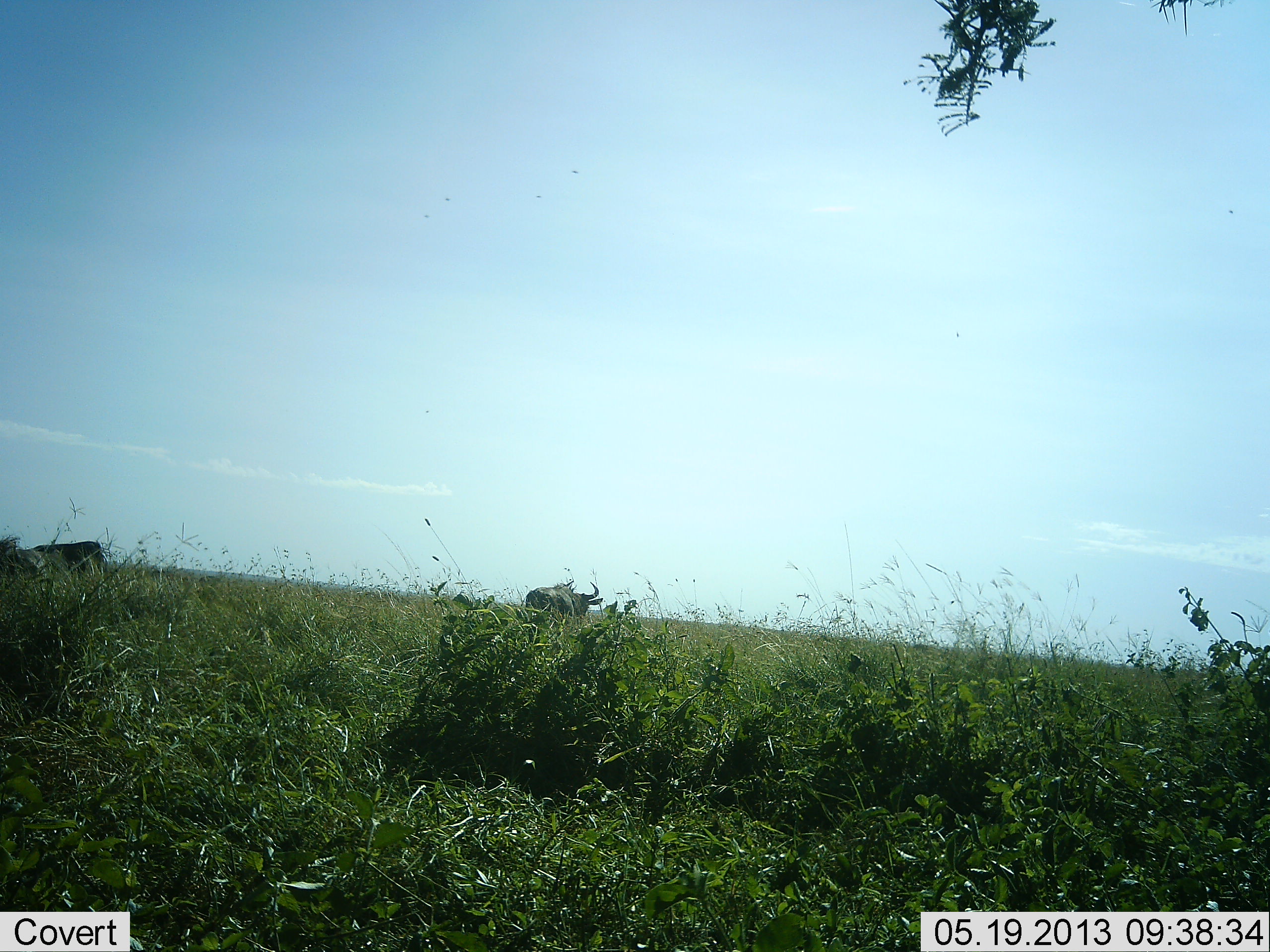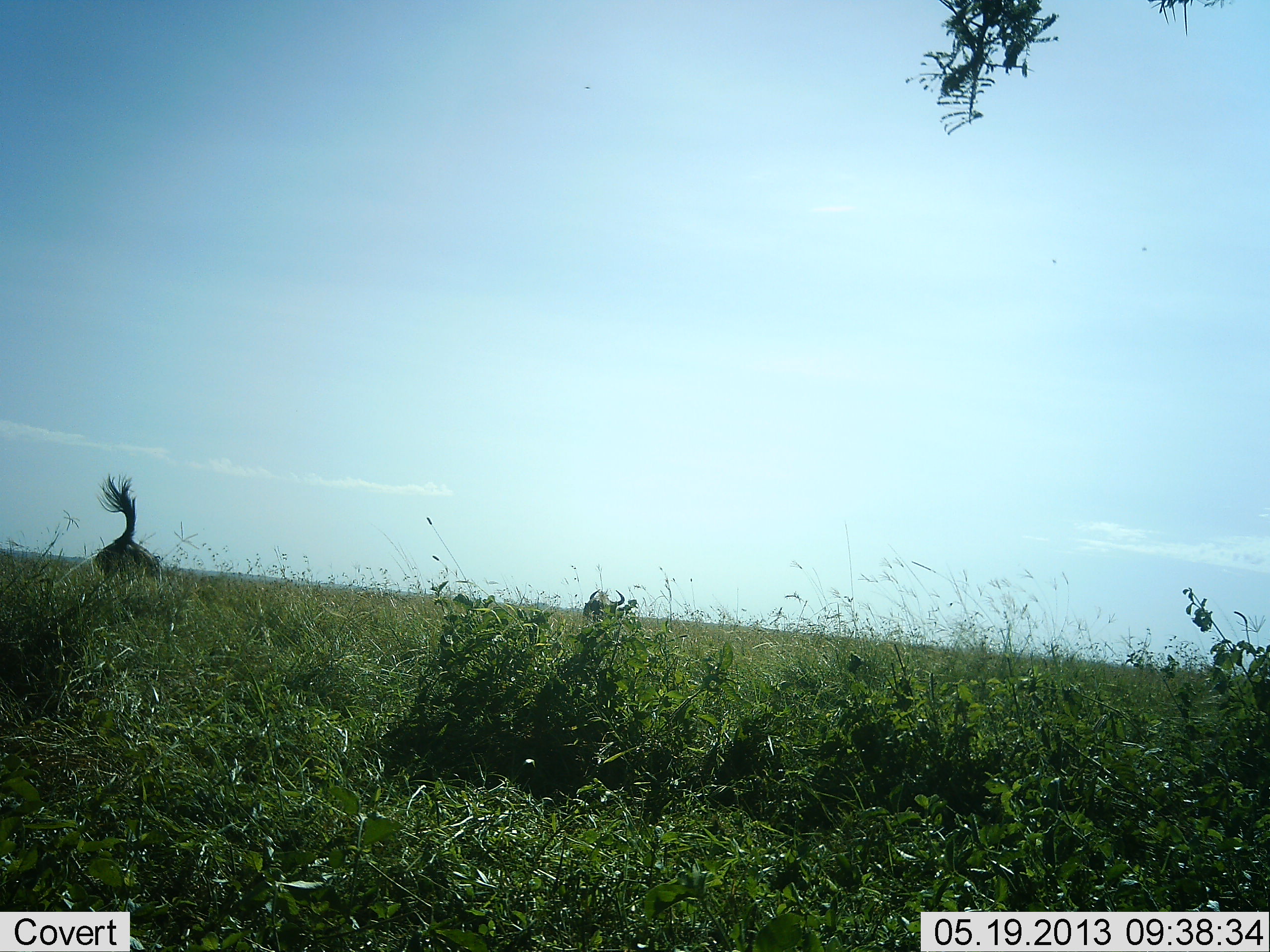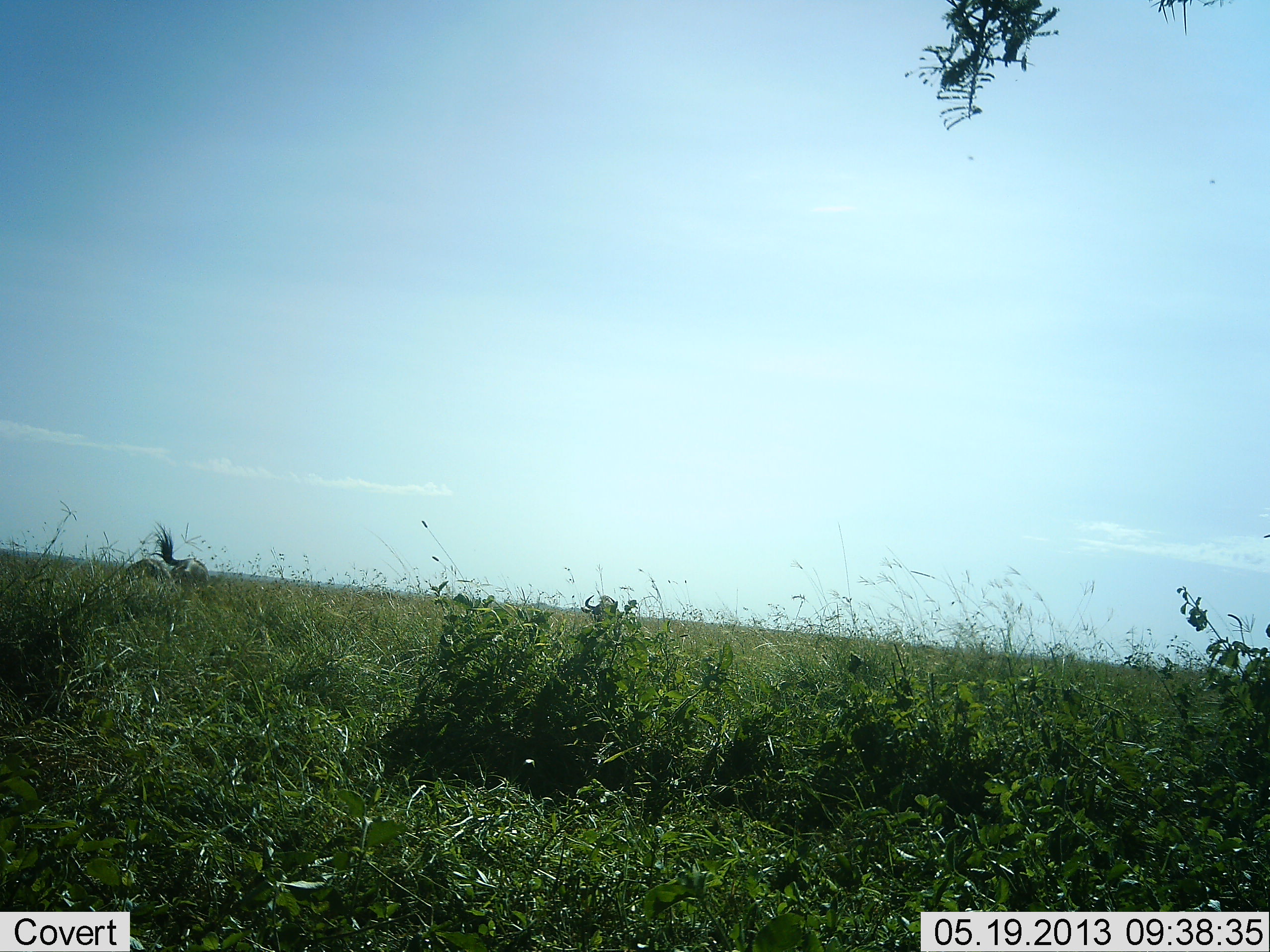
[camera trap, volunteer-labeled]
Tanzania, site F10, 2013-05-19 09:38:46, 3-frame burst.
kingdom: Animalia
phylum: Chordata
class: Mammalia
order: Artiodactyla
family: Bovidae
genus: Connochaetes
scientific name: Connochaetes taurinus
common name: blue wildebeest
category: wildebeest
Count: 2.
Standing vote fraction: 10%.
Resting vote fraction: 0%.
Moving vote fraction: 80%.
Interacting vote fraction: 10%.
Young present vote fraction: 0%.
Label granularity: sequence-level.